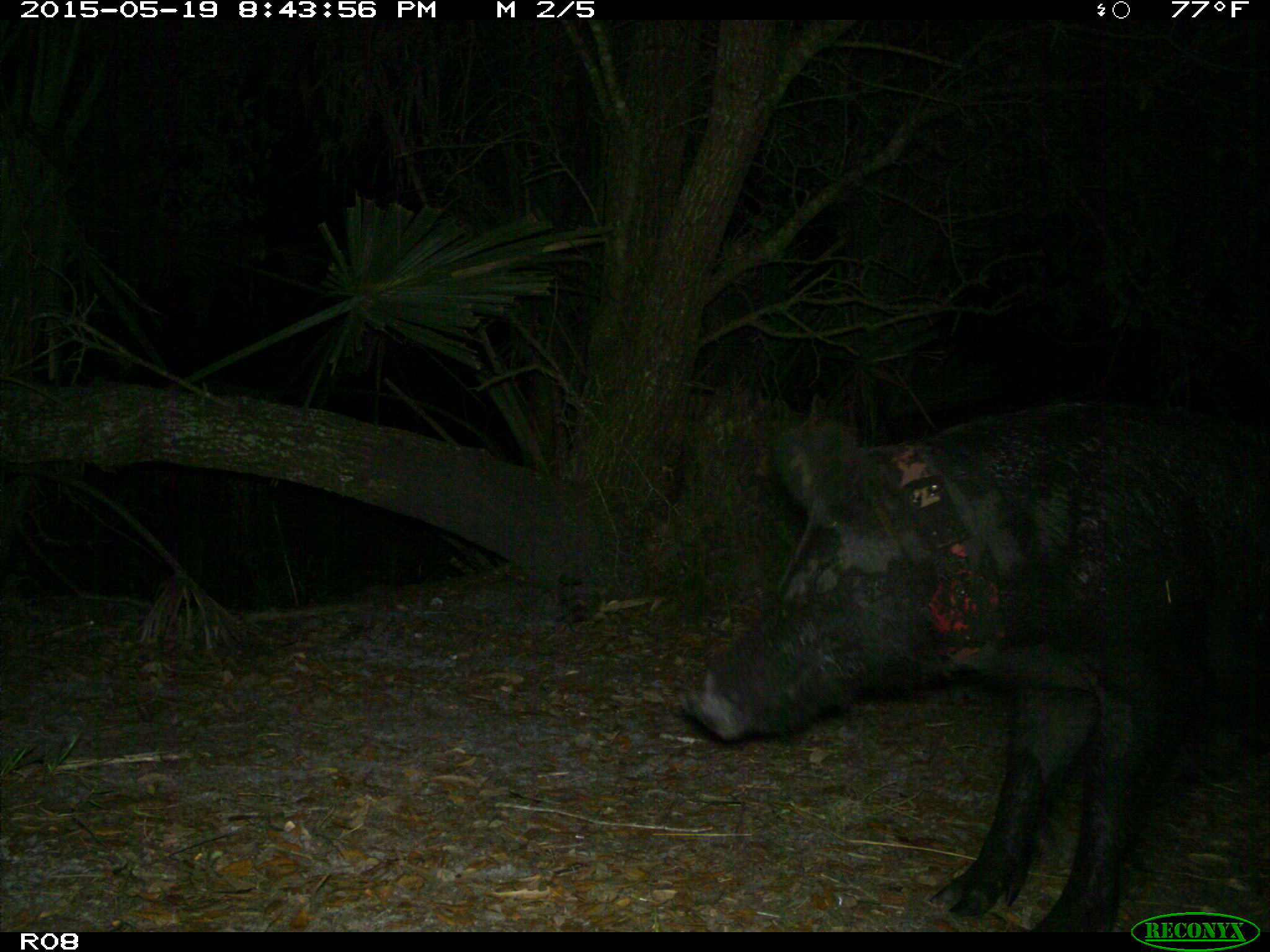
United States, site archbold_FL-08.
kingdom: Animalia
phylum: Chordata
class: Mammalia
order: Artiodactyla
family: Suidae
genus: Sus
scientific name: Sus scrofa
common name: wild boar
Sus scrofa (wild boar).